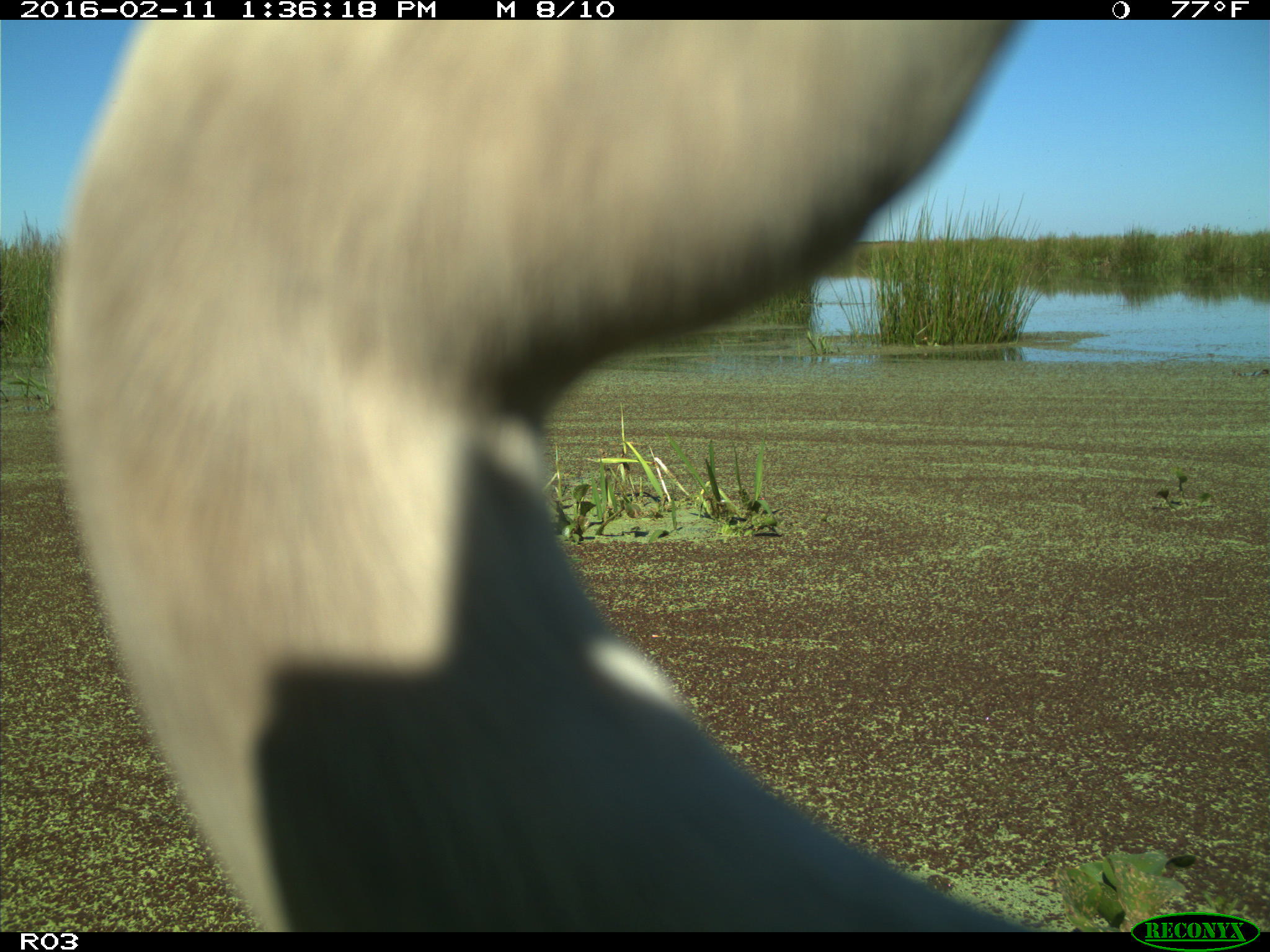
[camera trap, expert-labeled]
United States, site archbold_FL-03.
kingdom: Animalia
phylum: Chordata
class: Aves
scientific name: Aves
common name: birds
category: unidentified bird